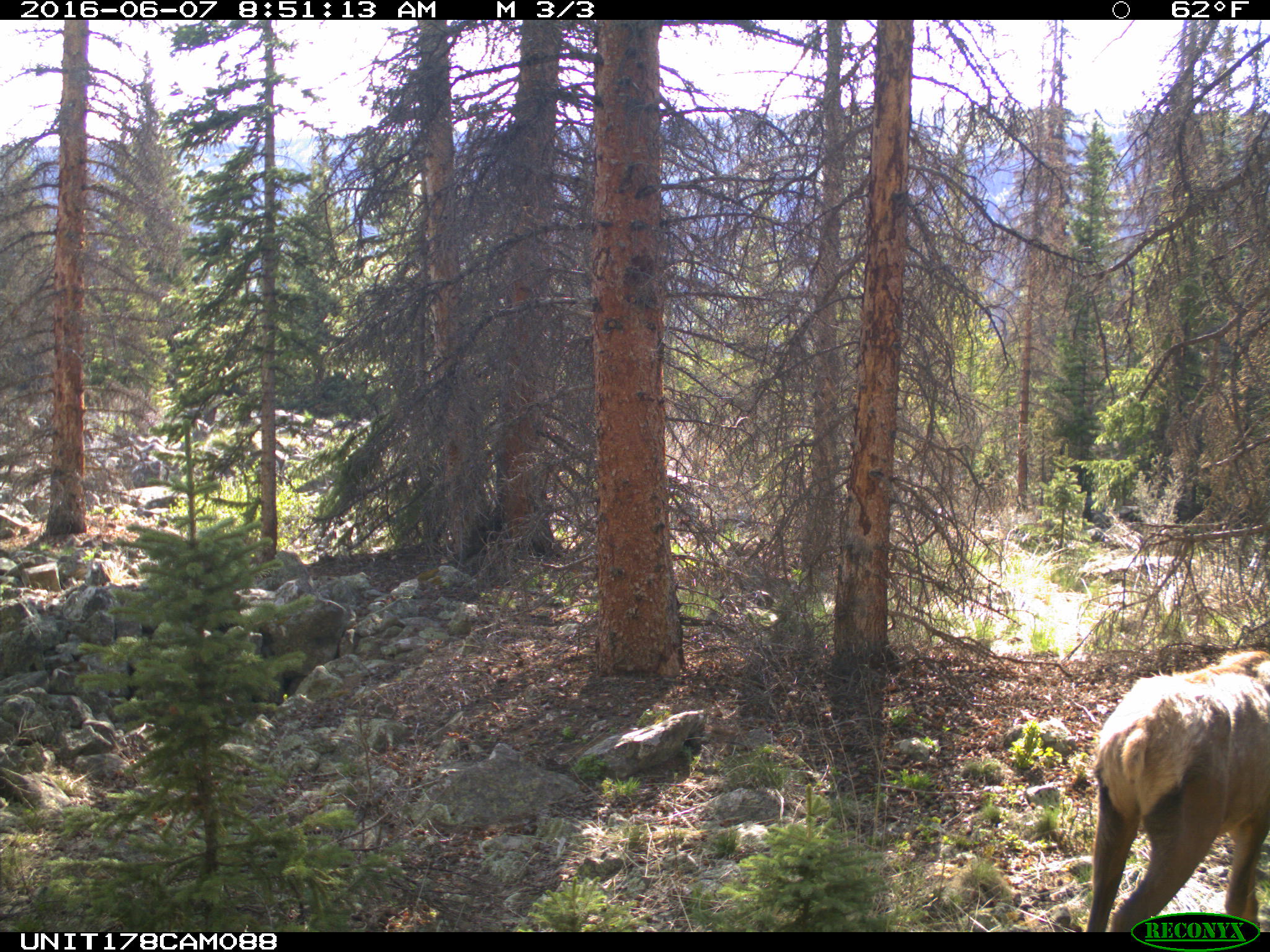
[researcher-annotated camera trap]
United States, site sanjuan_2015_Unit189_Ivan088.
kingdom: Animalia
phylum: Chordata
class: Mammalia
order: Artiodactyla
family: Cervidae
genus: Cervus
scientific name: Cervus elaphus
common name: red deer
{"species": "Cervus elaphus (red deer)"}